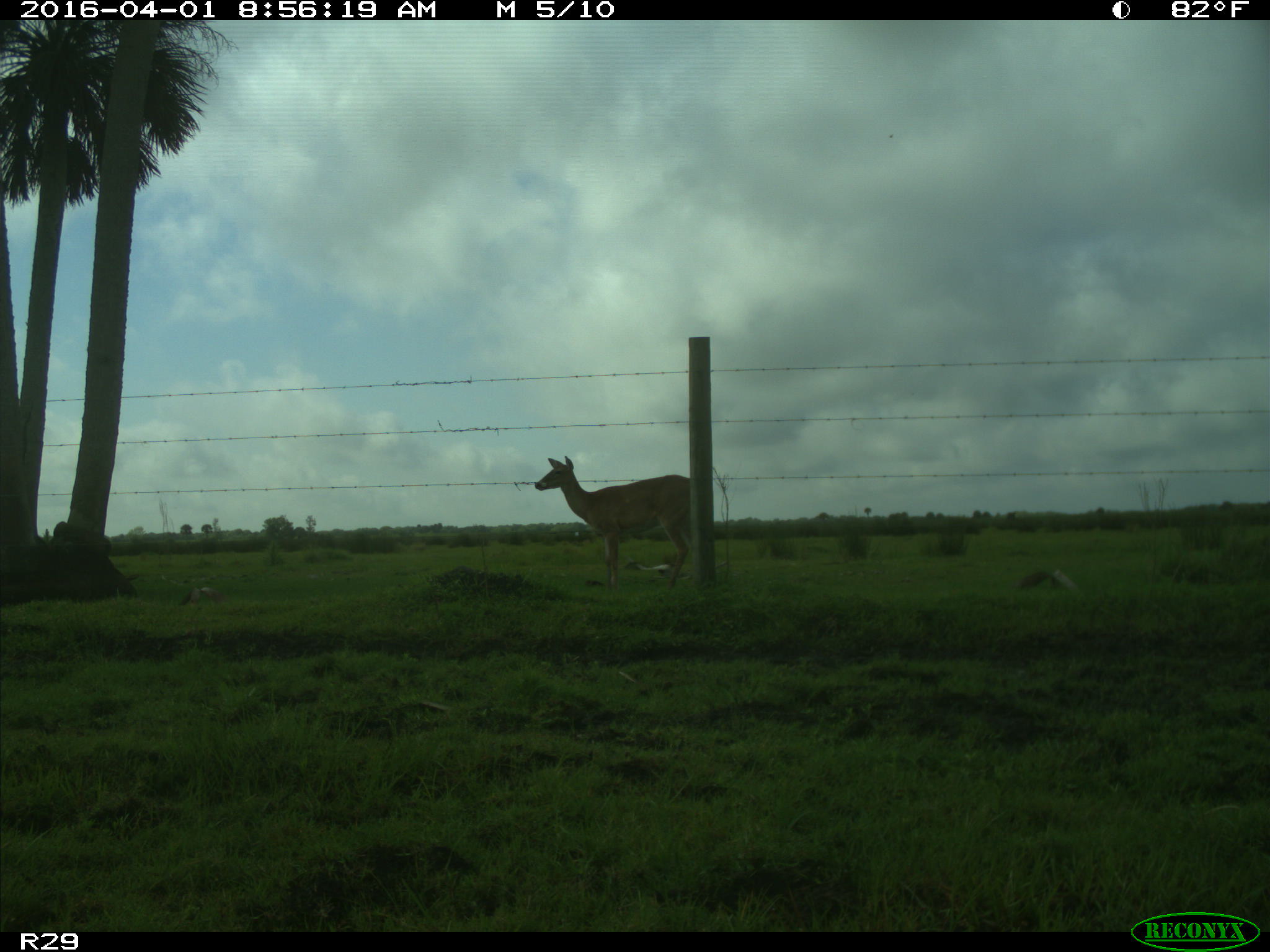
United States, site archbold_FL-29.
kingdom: Animalia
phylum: Chordata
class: Mammalia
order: Artiodactyla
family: Cervidae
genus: Odocoileus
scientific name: Odocoileus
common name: deer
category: unidentified deer